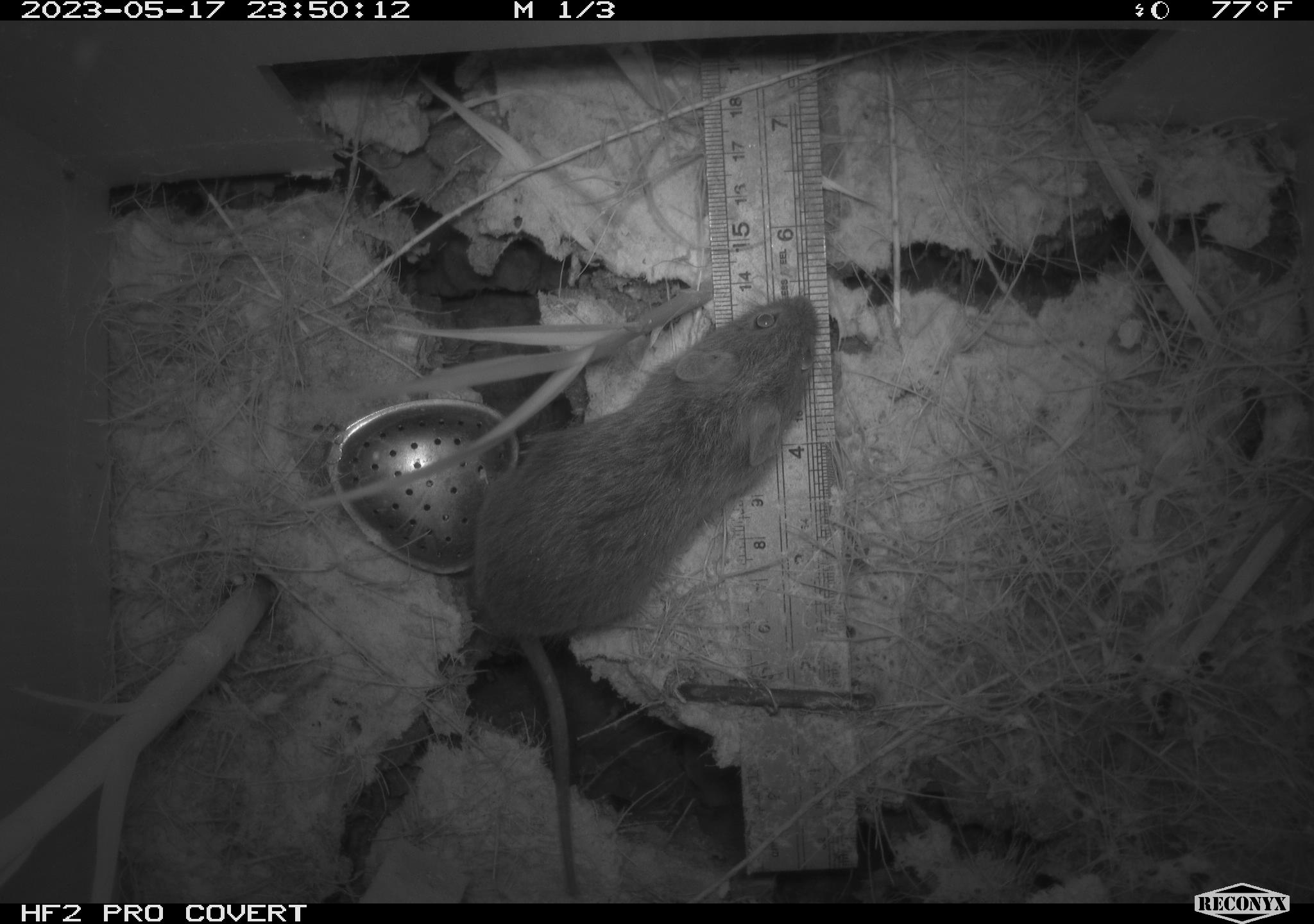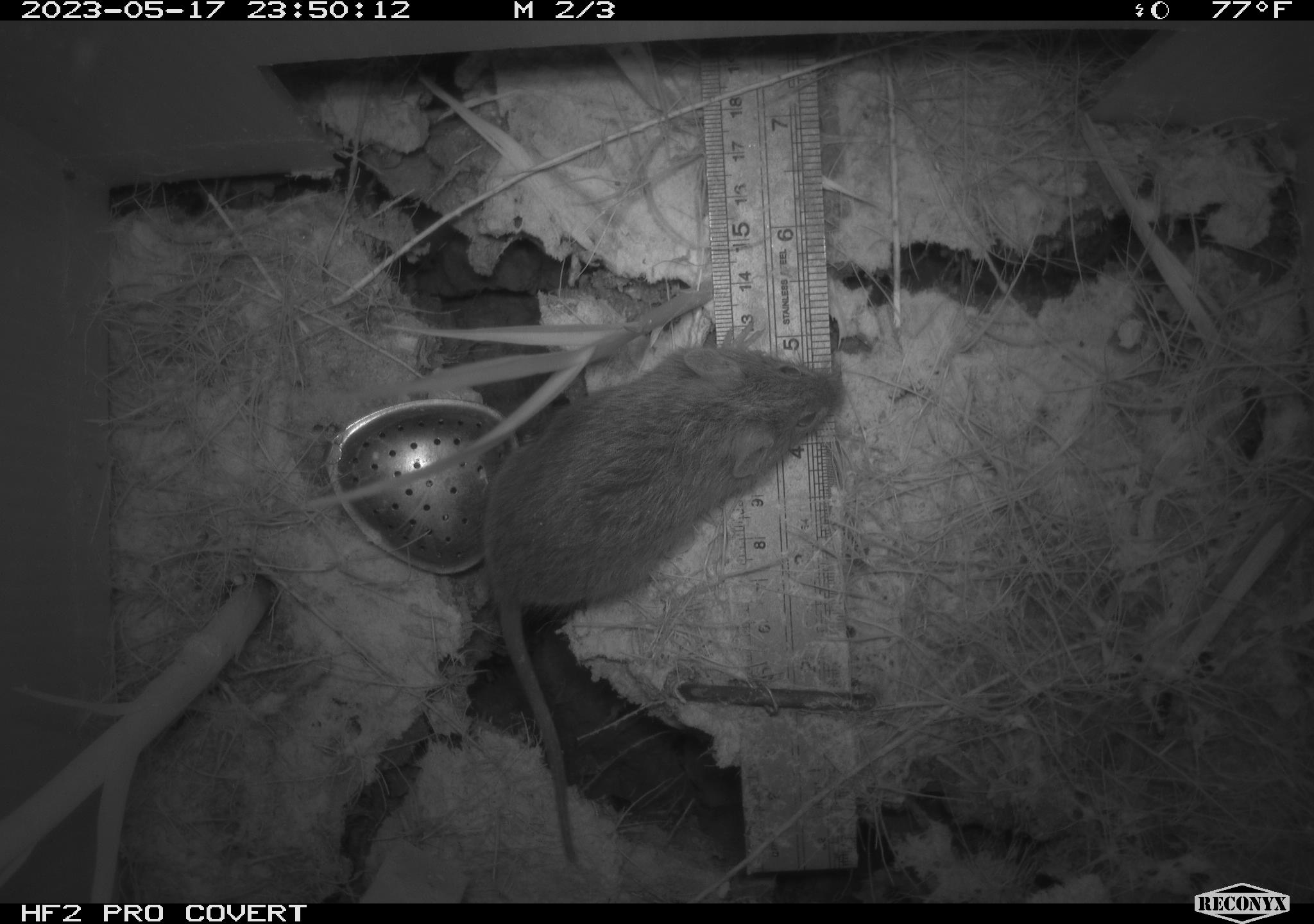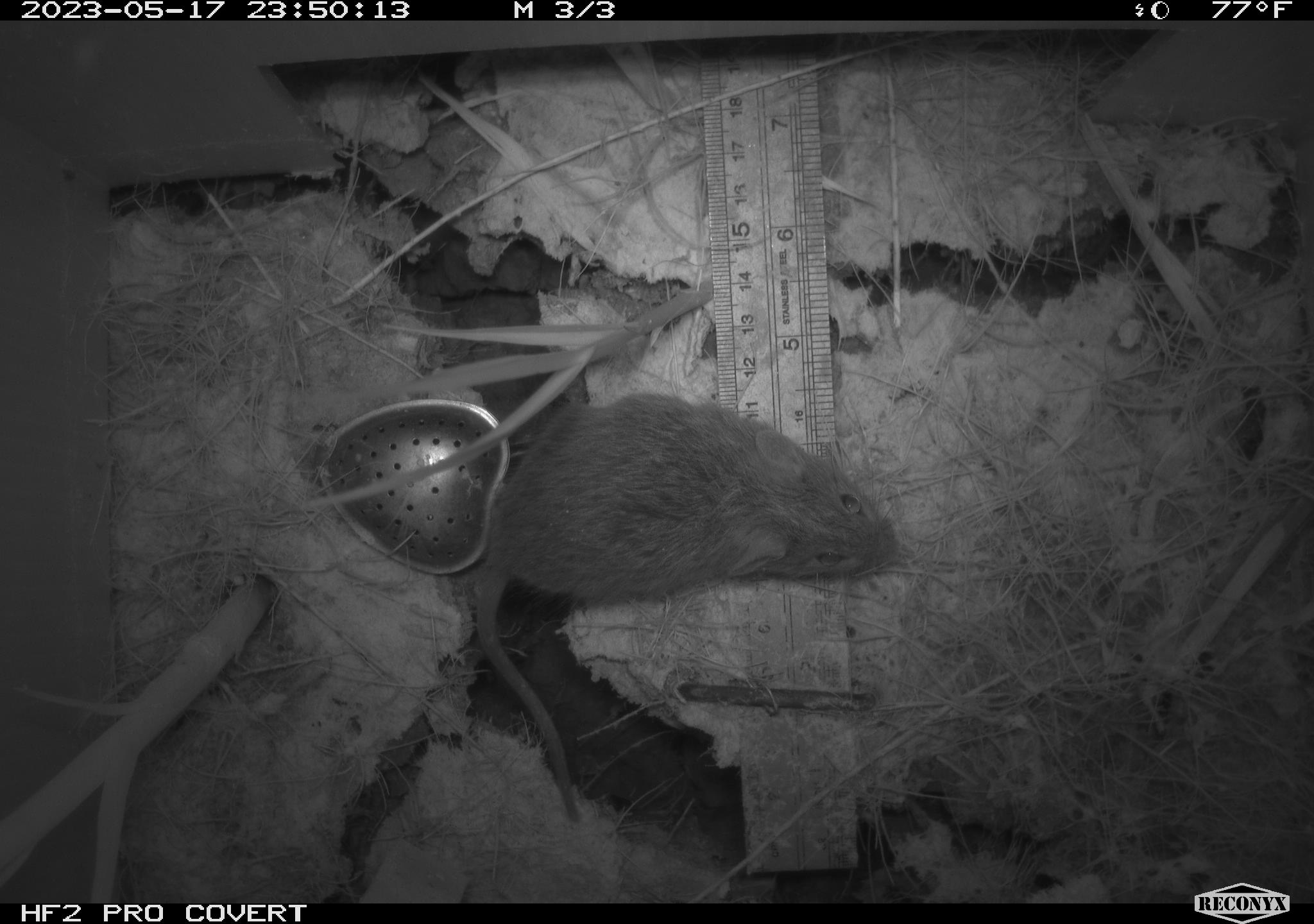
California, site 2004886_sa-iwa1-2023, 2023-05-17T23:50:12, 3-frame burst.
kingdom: Animalia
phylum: Chordata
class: Mammalia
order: Rodentia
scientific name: Rodentia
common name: mouse species